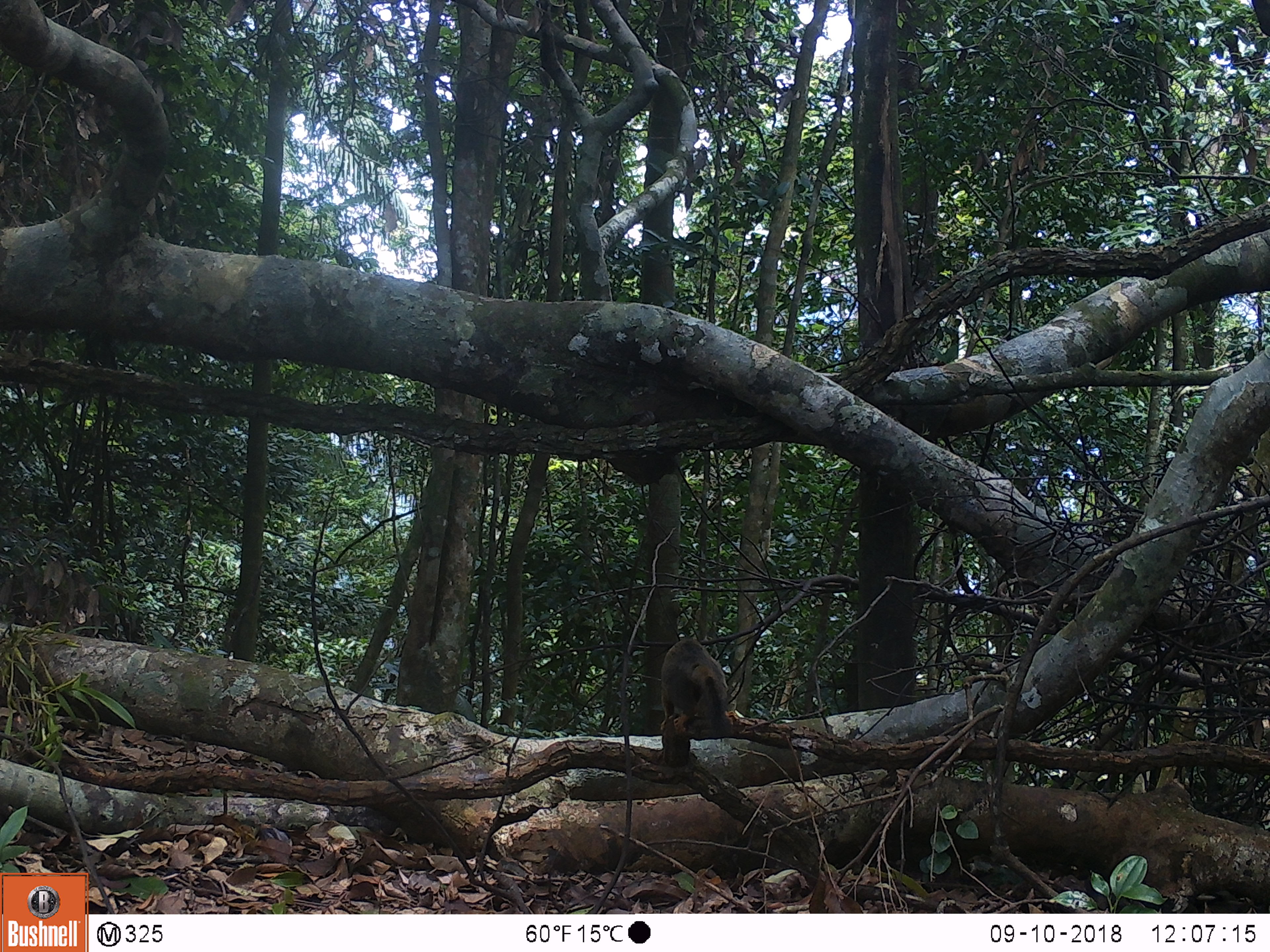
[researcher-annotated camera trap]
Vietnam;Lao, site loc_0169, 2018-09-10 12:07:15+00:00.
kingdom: Animalia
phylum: Chordata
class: Mammalia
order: Rodentia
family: Sciuridae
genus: Callosciurus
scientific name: Callosciurus erythraeus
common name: pallas's squirrel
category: pallass squirrel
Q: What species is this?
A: Pallass squirrel (pallas's squirrel) (Callosciurus erythraeus).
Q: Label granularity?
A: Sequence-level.